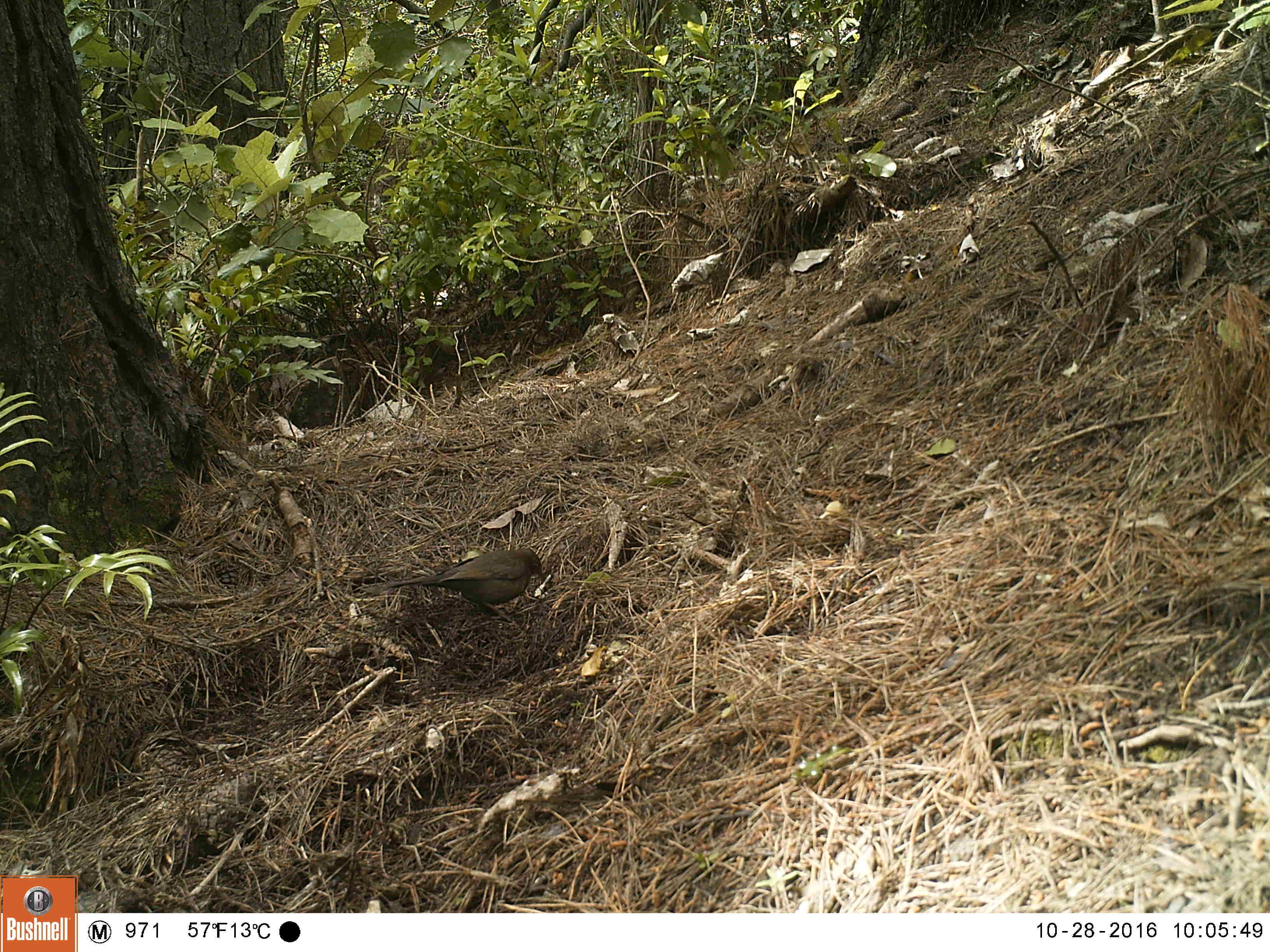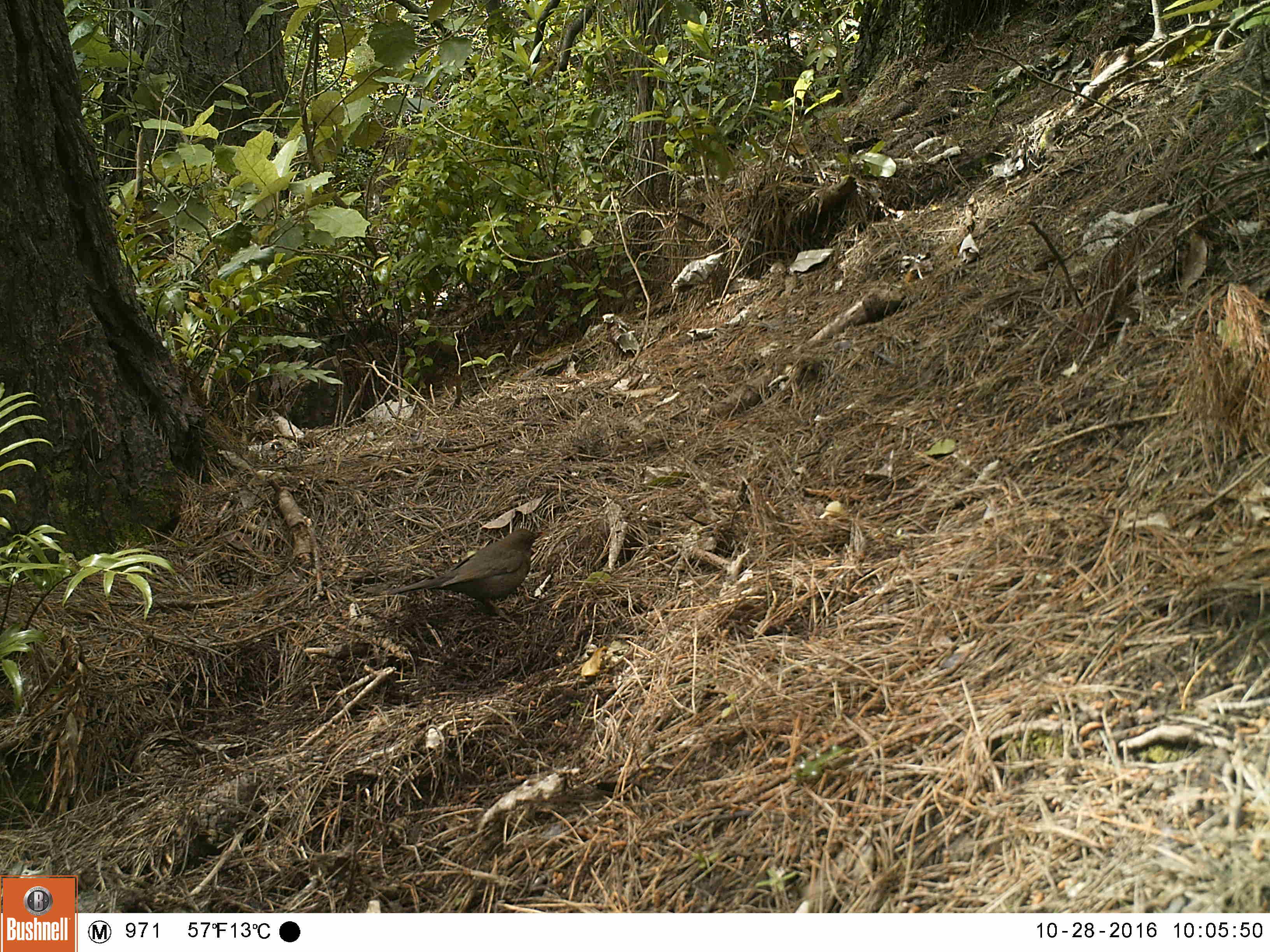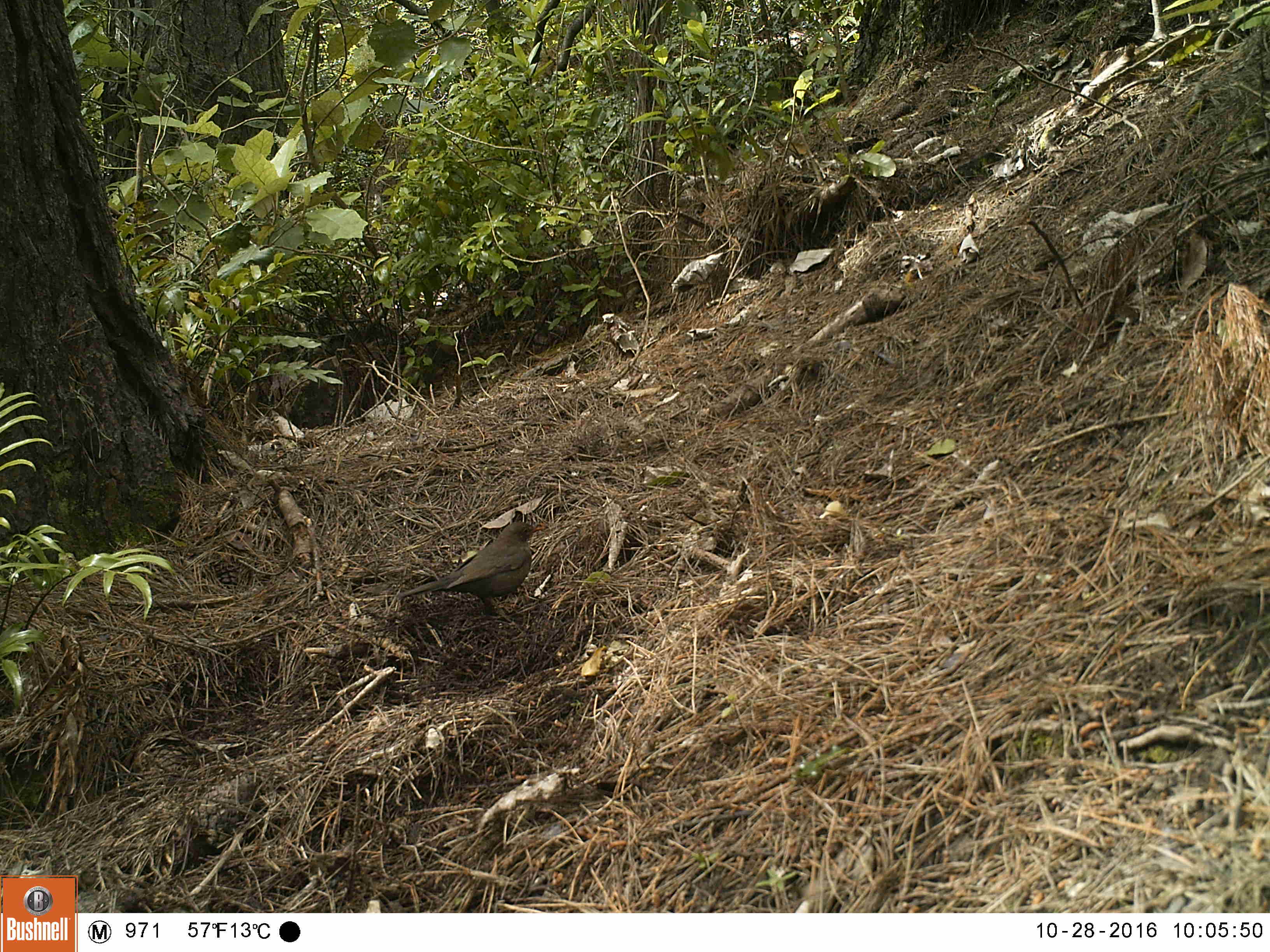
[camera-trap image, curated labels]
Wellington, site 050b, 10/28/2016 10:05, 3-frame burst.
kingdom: Animalia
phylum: Chordata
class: Aves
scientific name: Aves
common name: bird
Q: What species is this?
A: Bird (Aves).